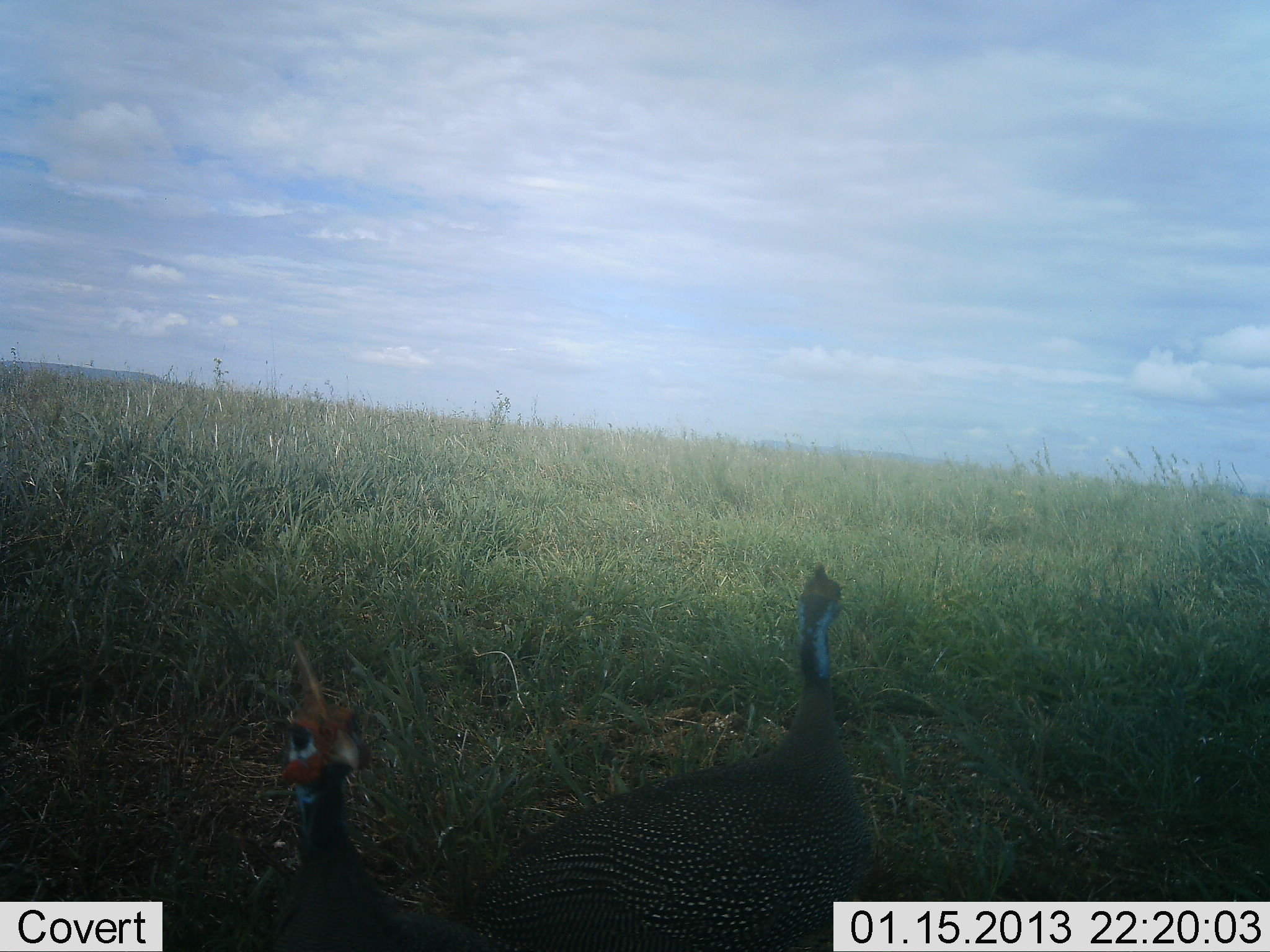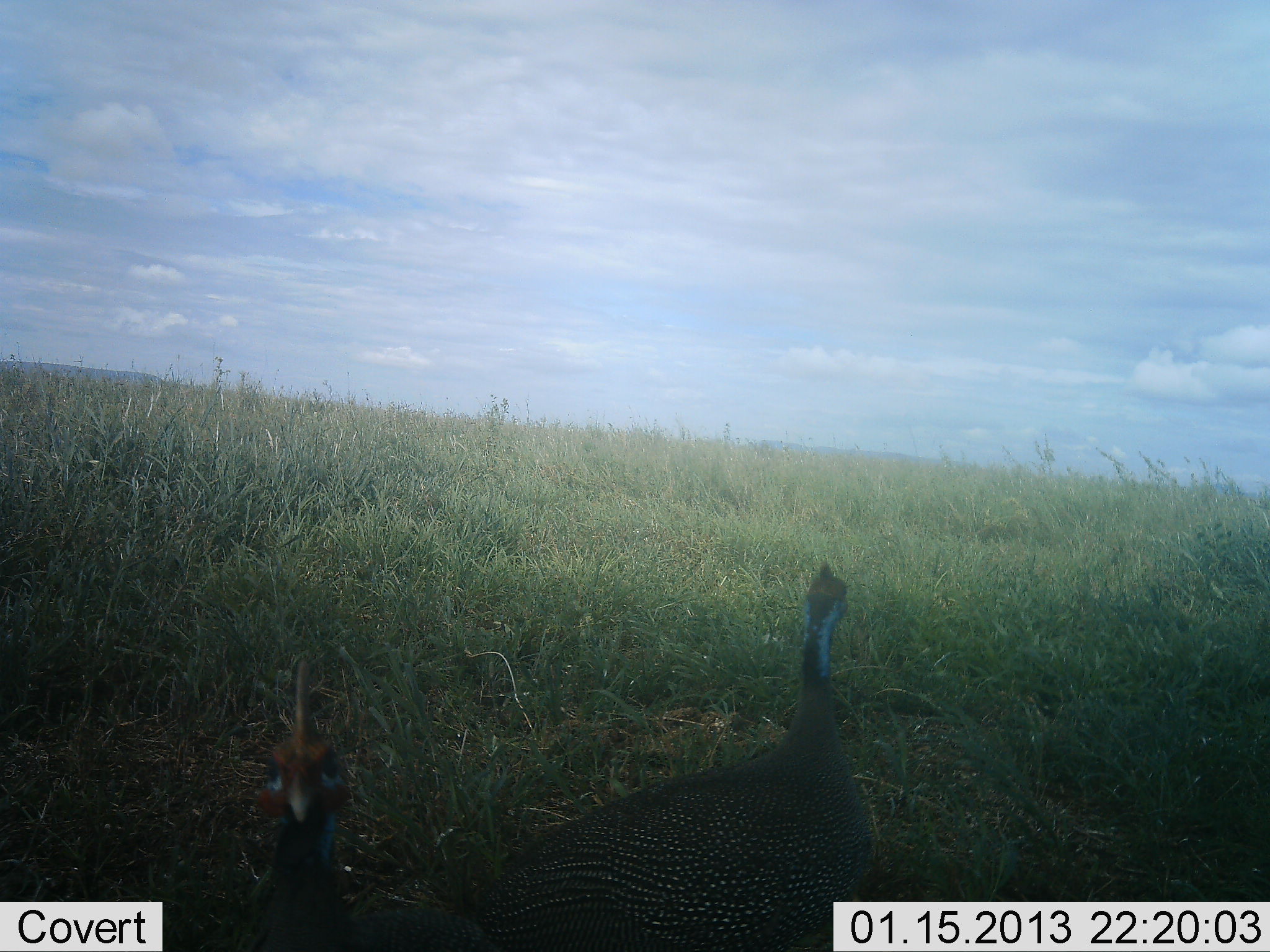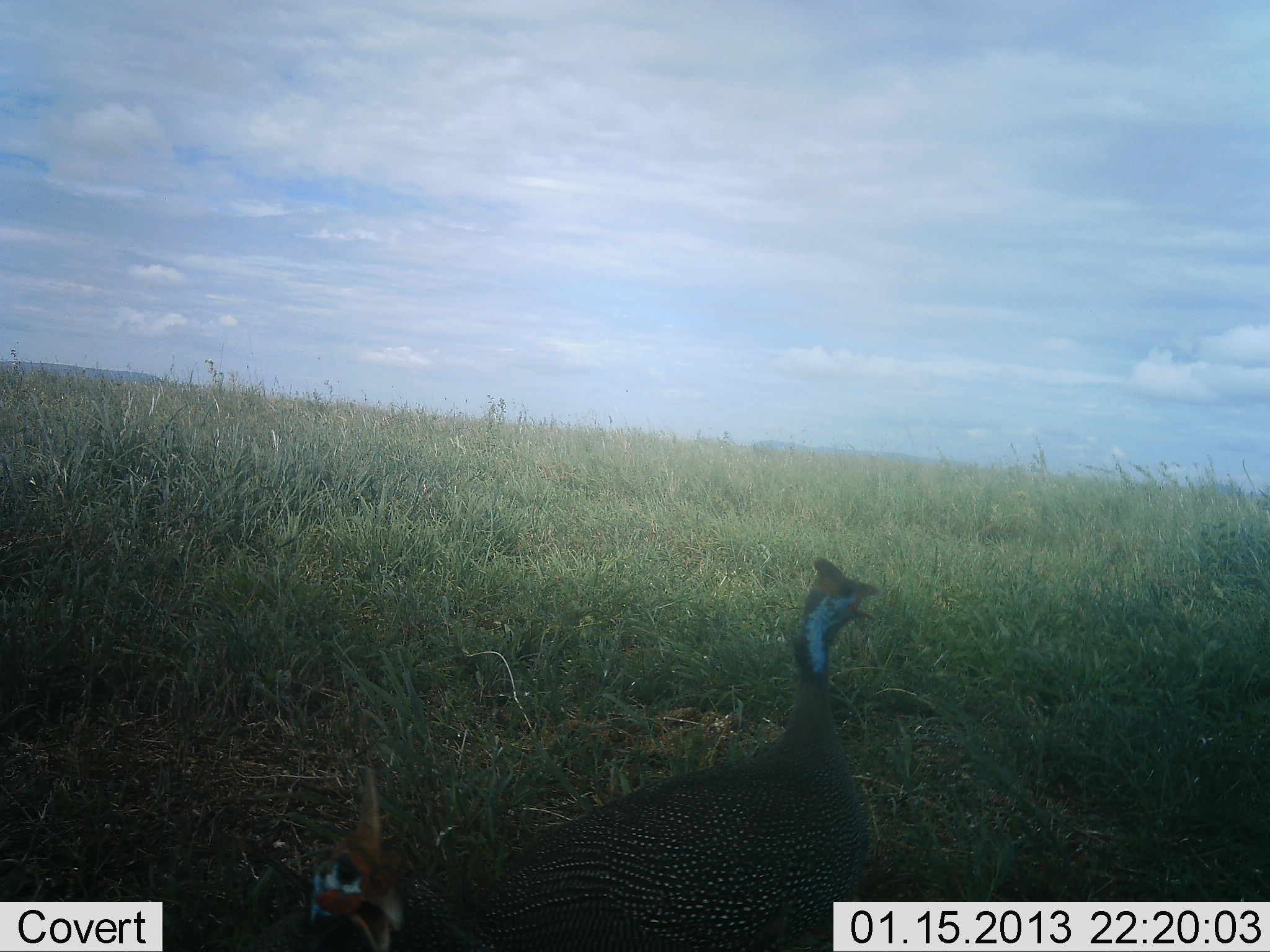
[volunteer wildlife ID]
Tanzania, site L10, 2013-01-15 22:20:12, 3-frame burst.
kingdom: Animalia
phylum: Chordata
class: Aves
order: Galliformes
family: Numididae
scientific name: Numididae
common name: guinea fowl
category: guineafowl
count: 2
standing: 89%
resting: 0%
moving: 17%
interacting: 0%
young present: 0%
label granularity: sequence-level